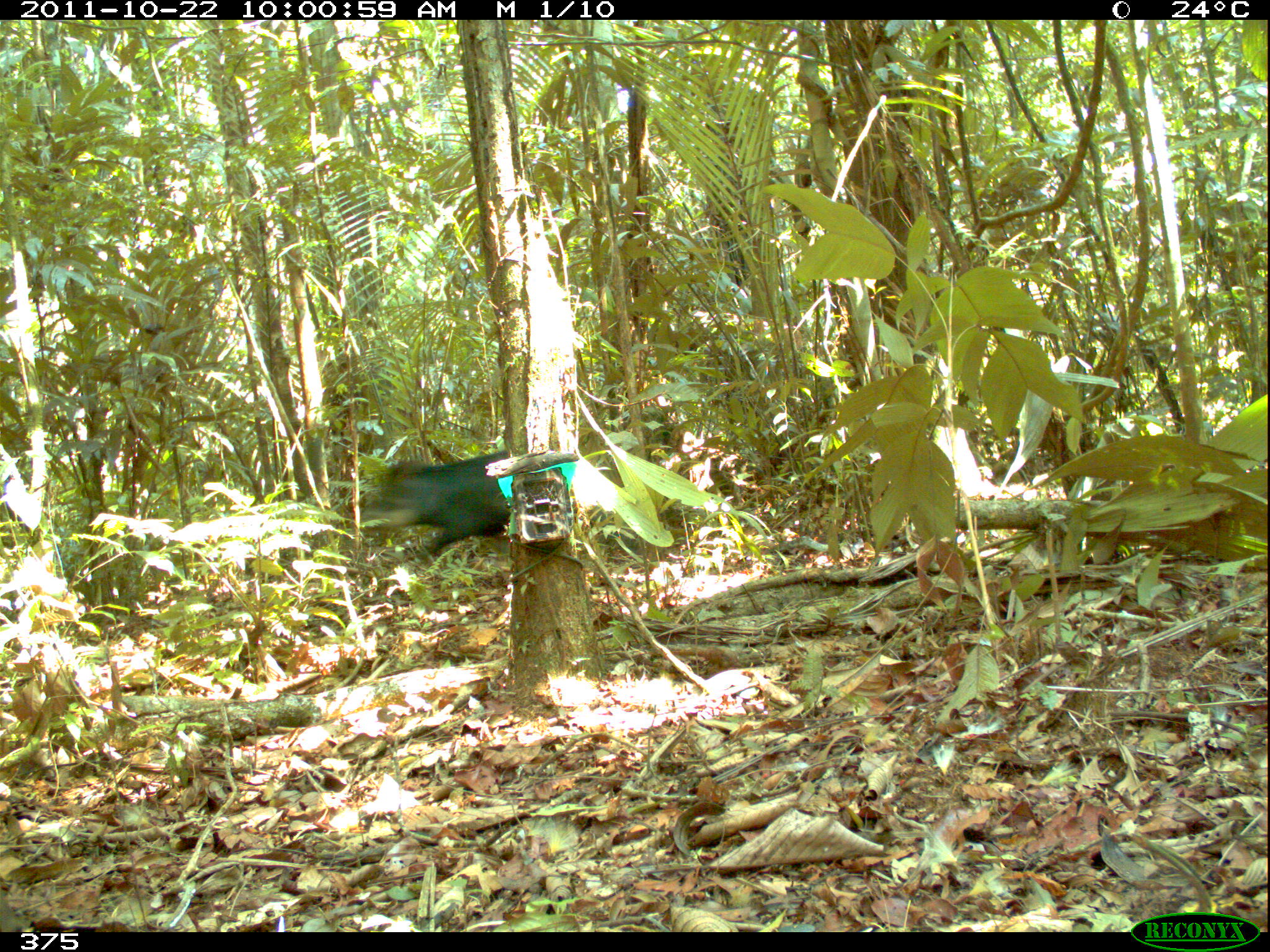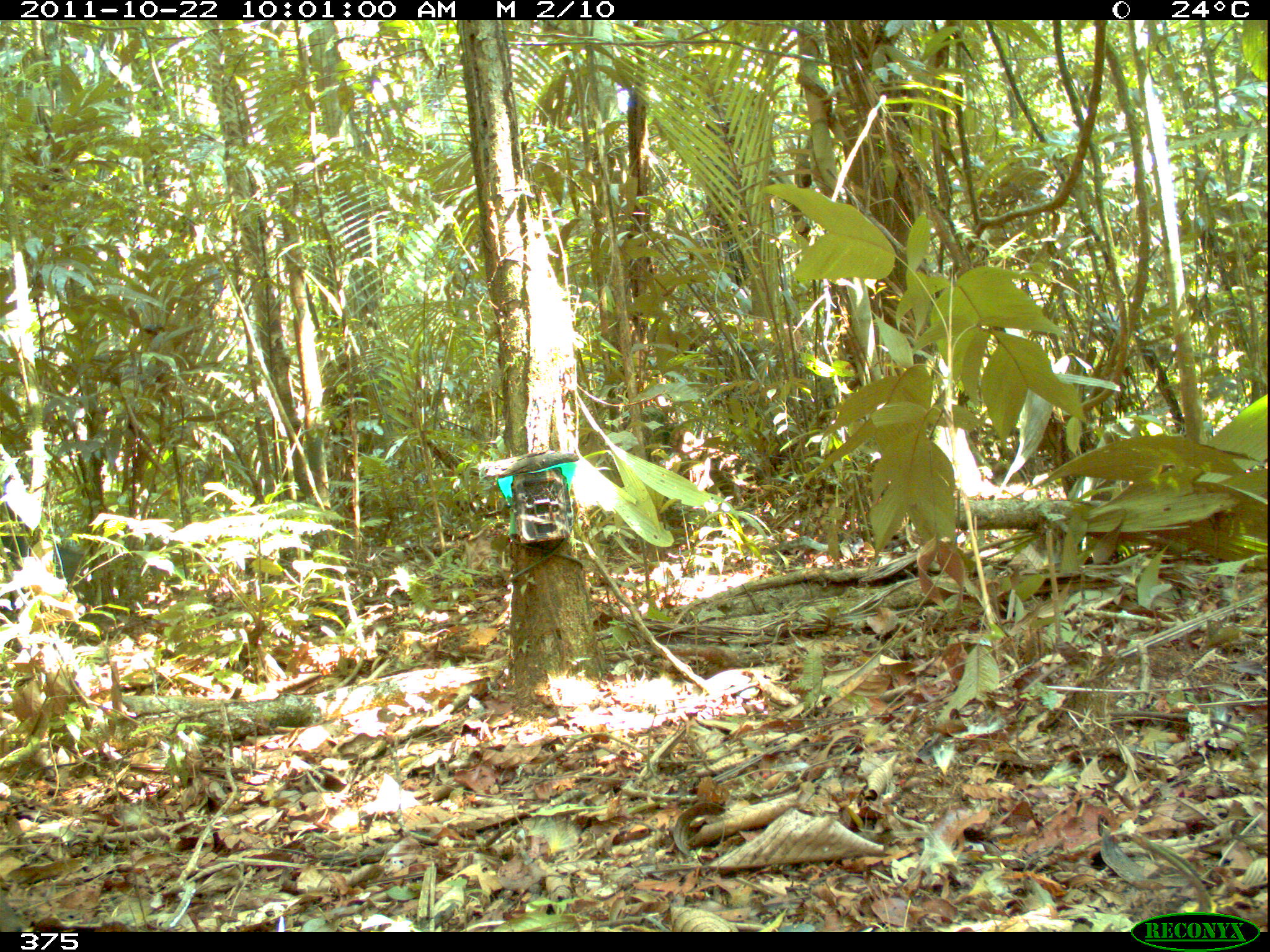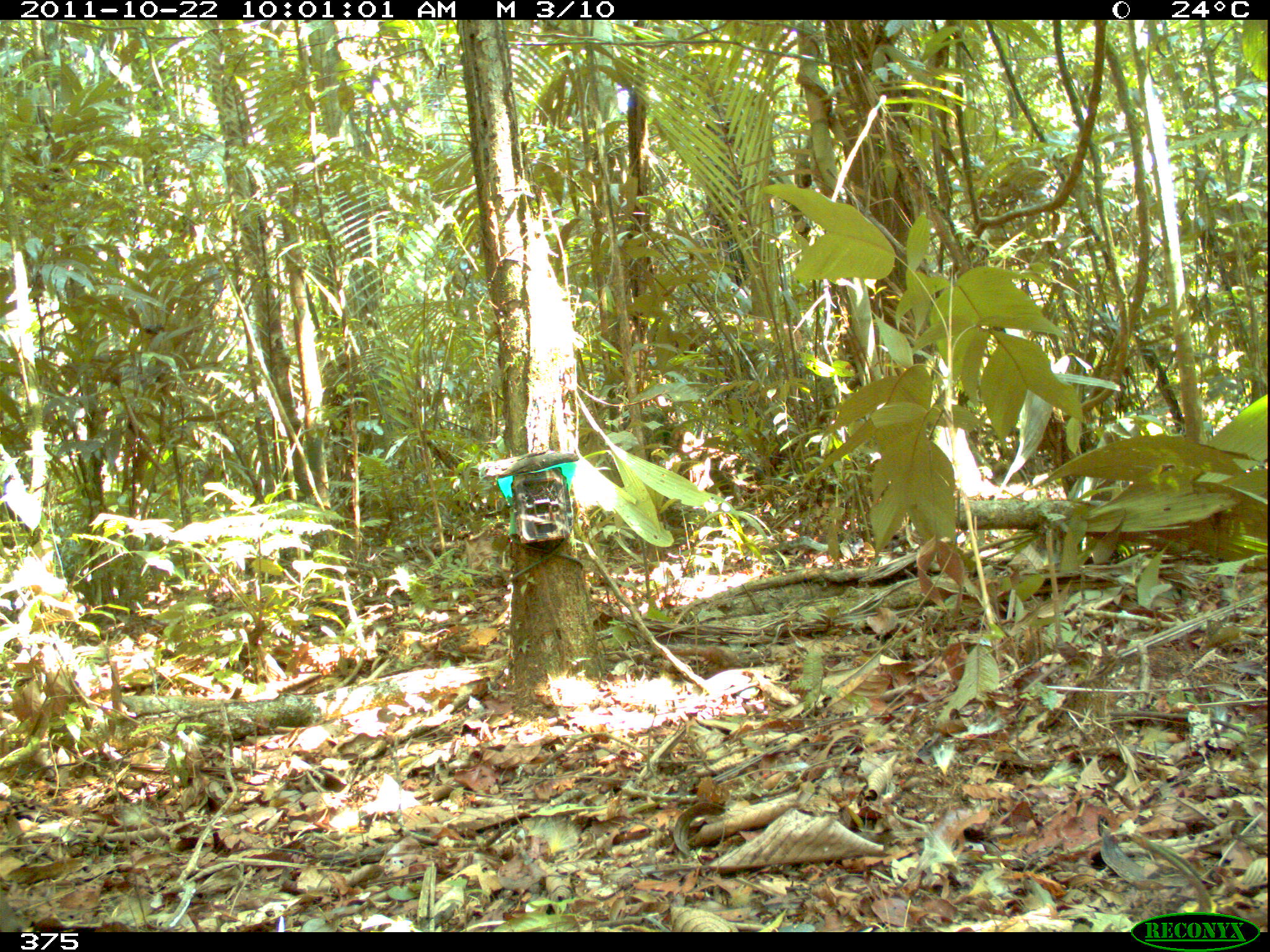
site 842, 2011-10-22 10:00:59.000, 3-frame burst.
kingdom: Animalia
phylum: Chordata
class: Mammalia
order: Artiodactyla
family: Tayassuidae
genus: Tayassu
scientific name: Tayassu pecari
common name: white-lipped peccary